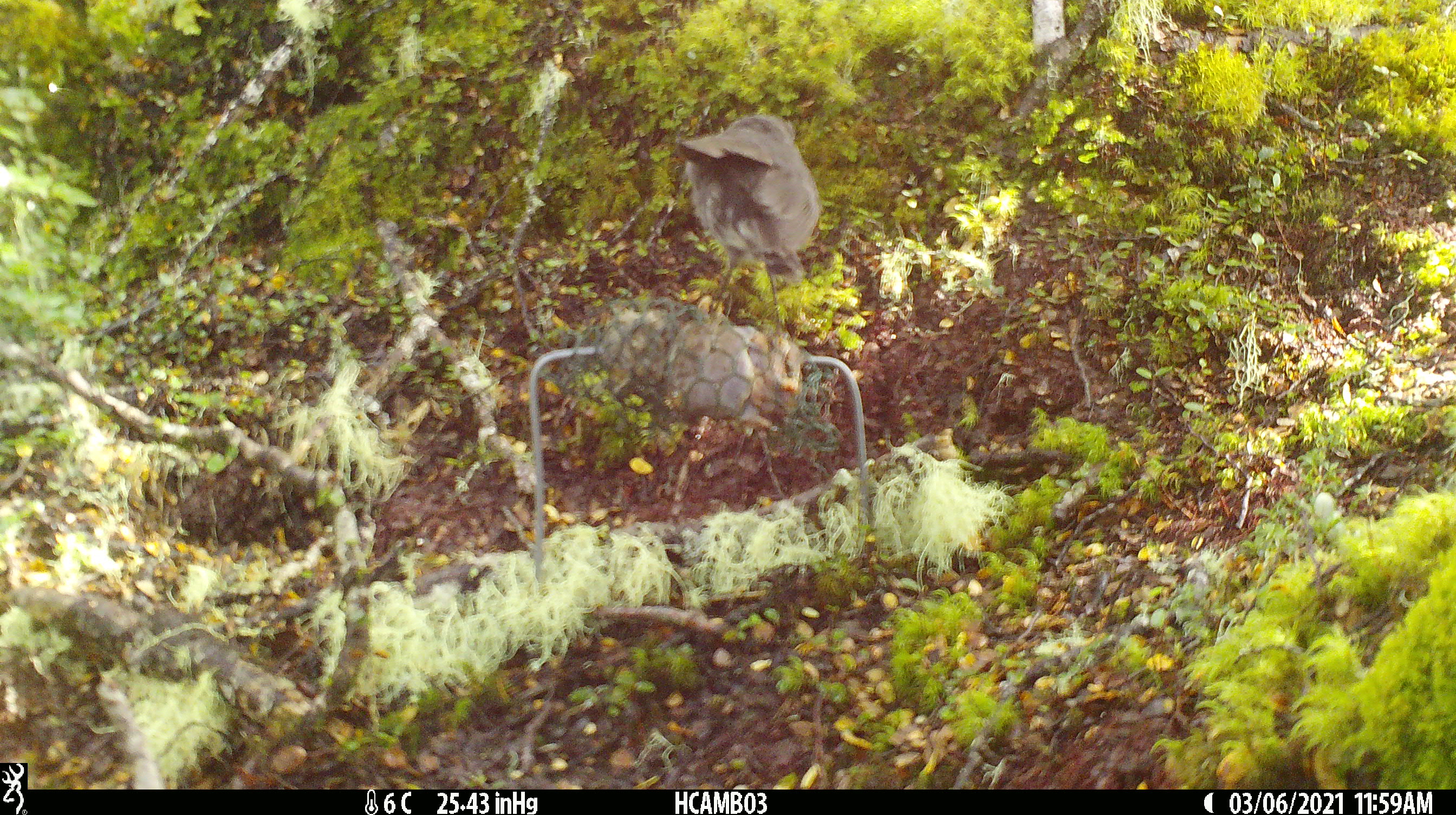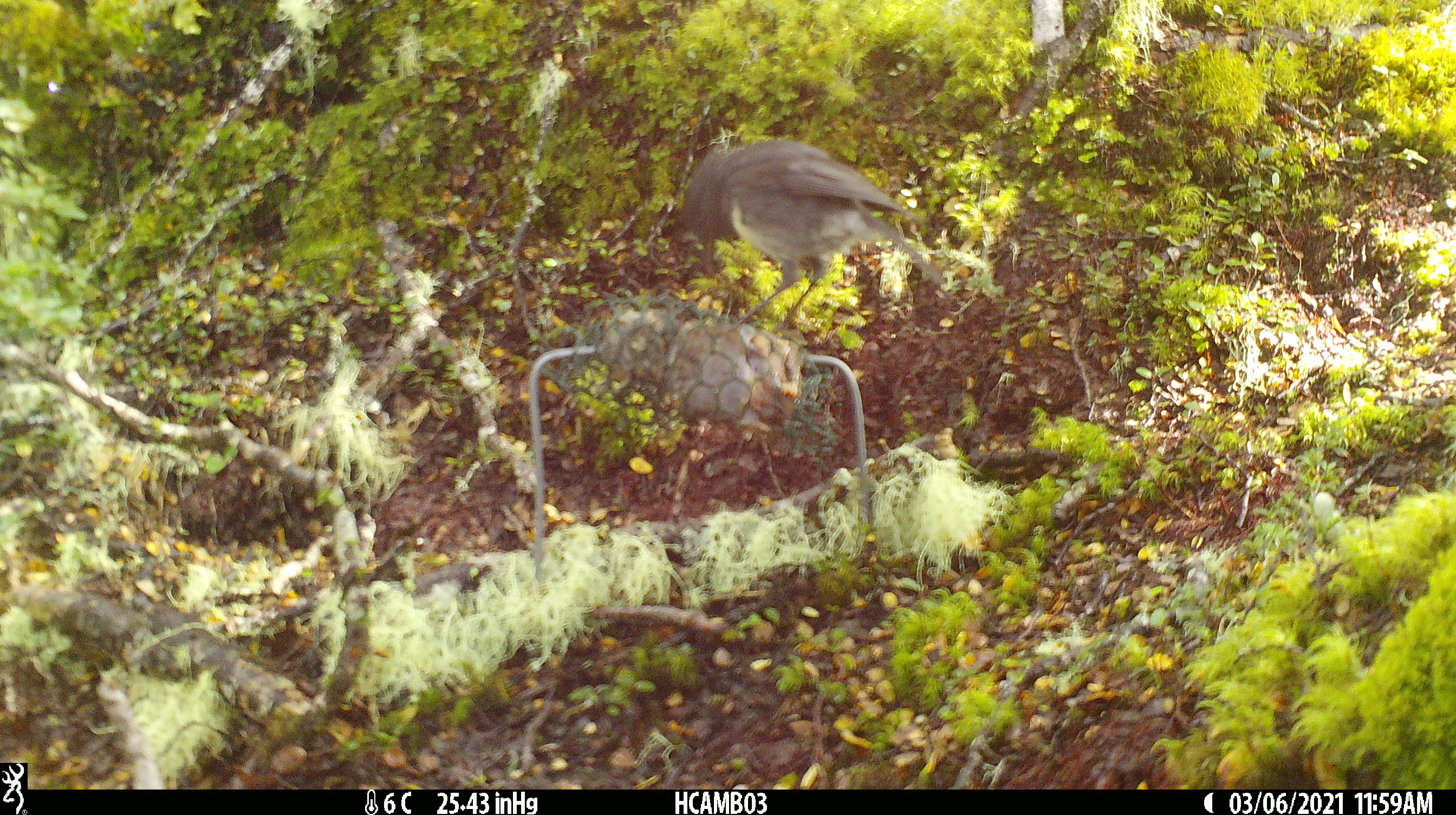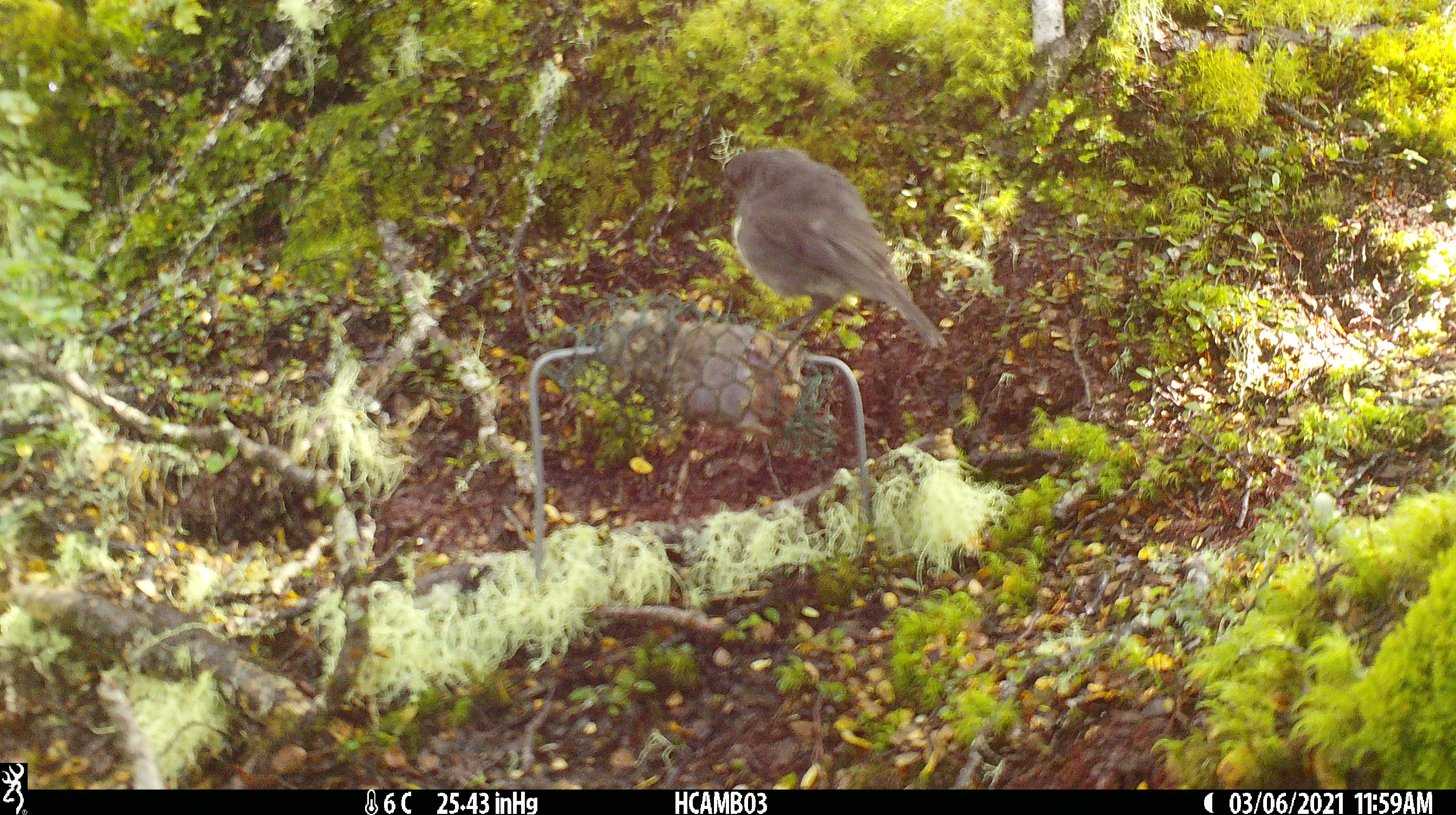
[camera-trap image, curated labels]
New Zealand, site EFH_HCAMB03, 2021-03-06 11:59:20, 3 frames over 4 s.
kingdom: Animalia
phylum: Chordata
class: Aves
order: Passeriformes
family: Petroicidae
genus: Petroica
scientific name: Petroica australis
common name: new zealand robin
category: robin